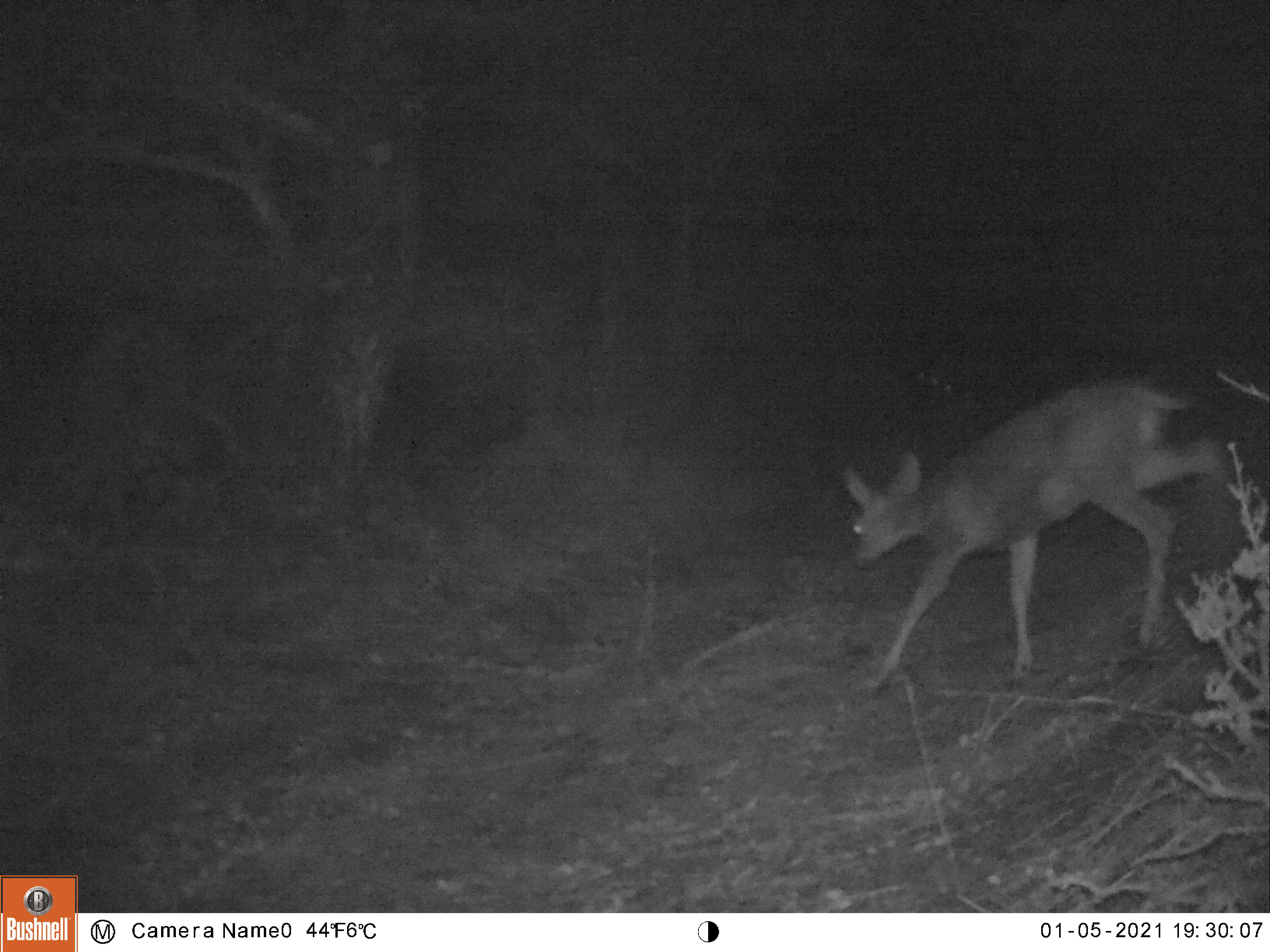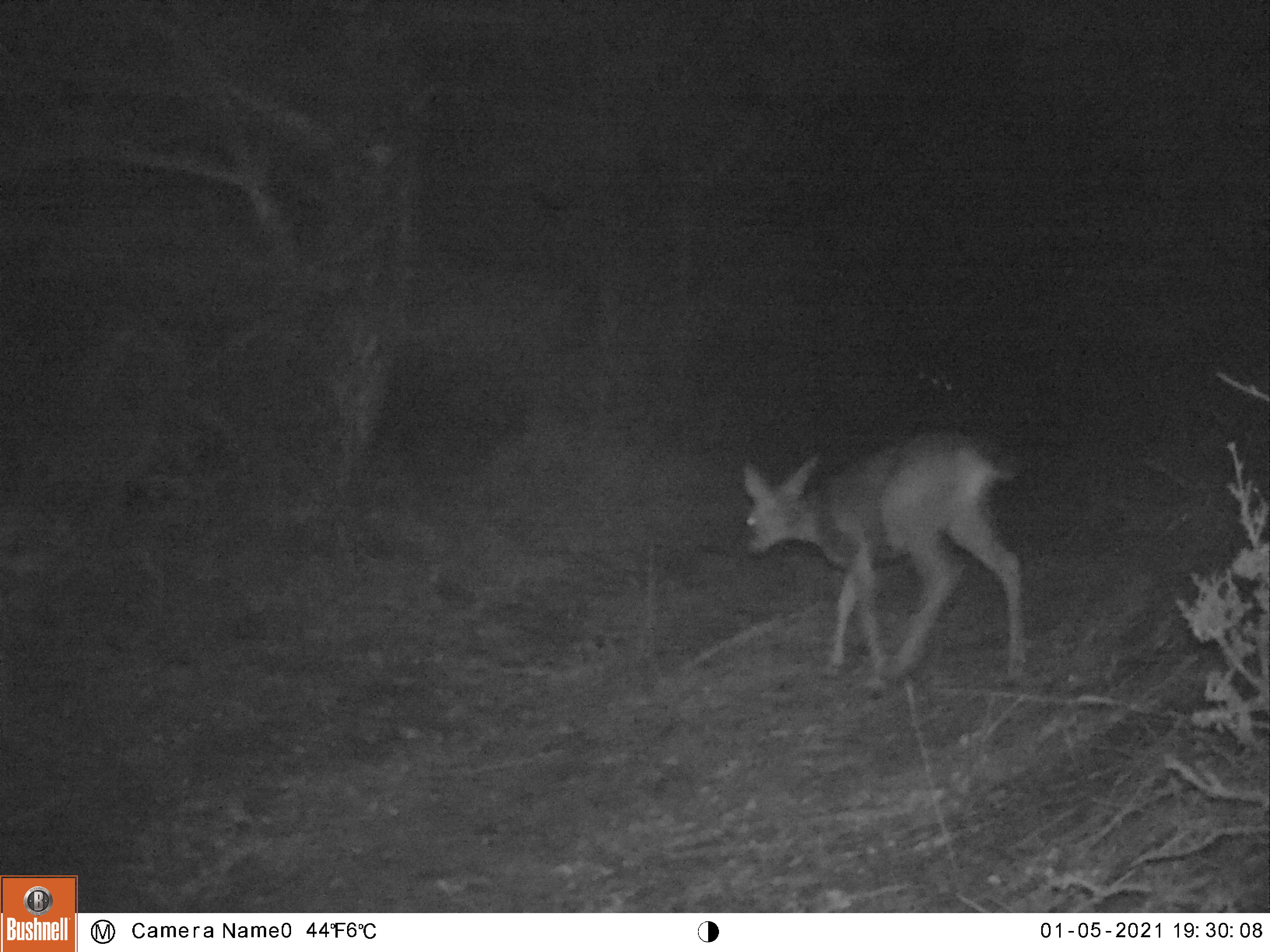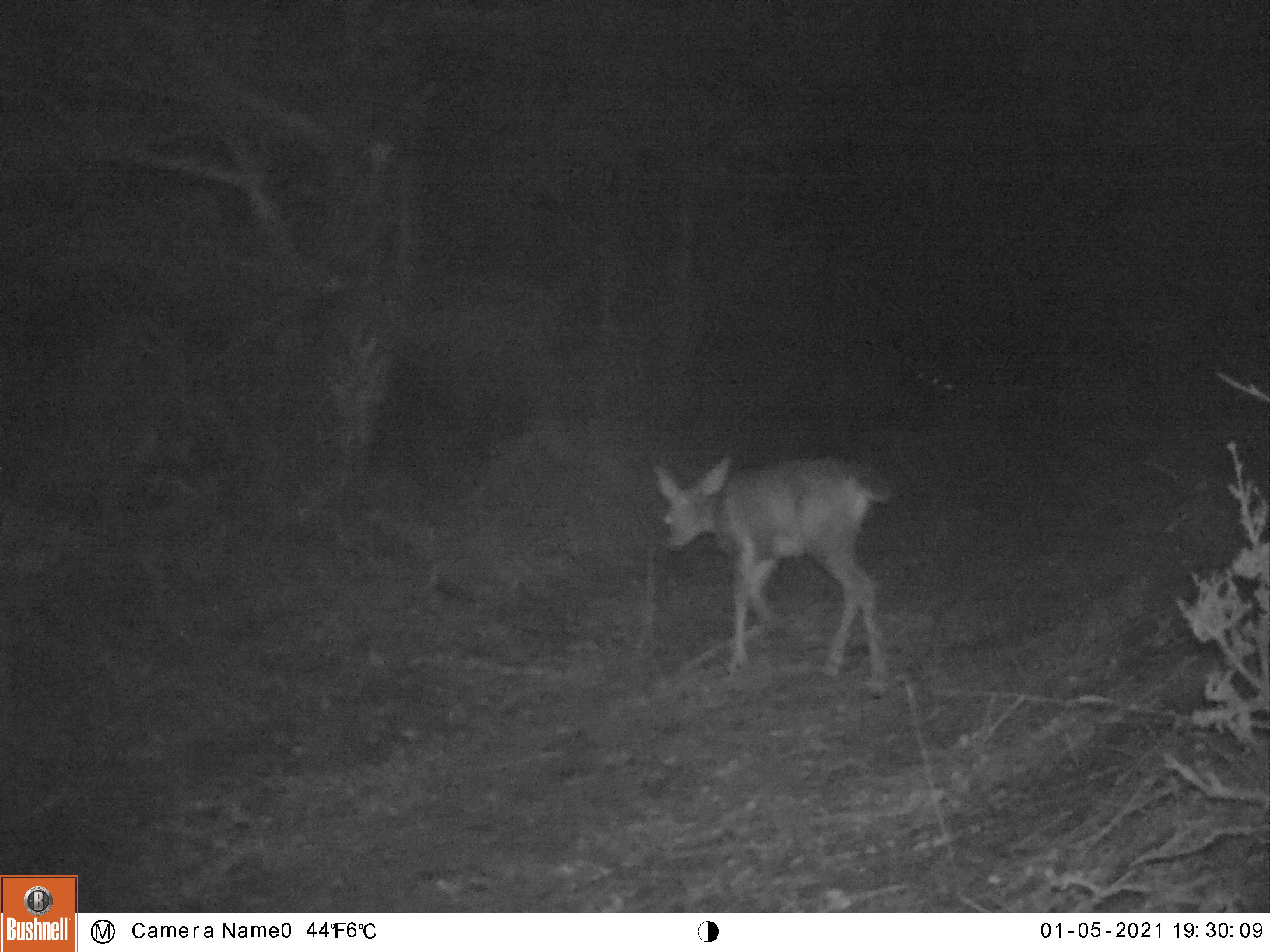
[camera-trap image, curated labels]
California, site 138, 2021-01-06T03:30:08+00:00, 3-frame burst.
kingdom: Animalia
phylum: Chordata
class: Mammalia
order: Artiodactyla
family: Cervidae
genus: Odocoileus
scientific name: Odocoileus hemionus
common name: mule deer